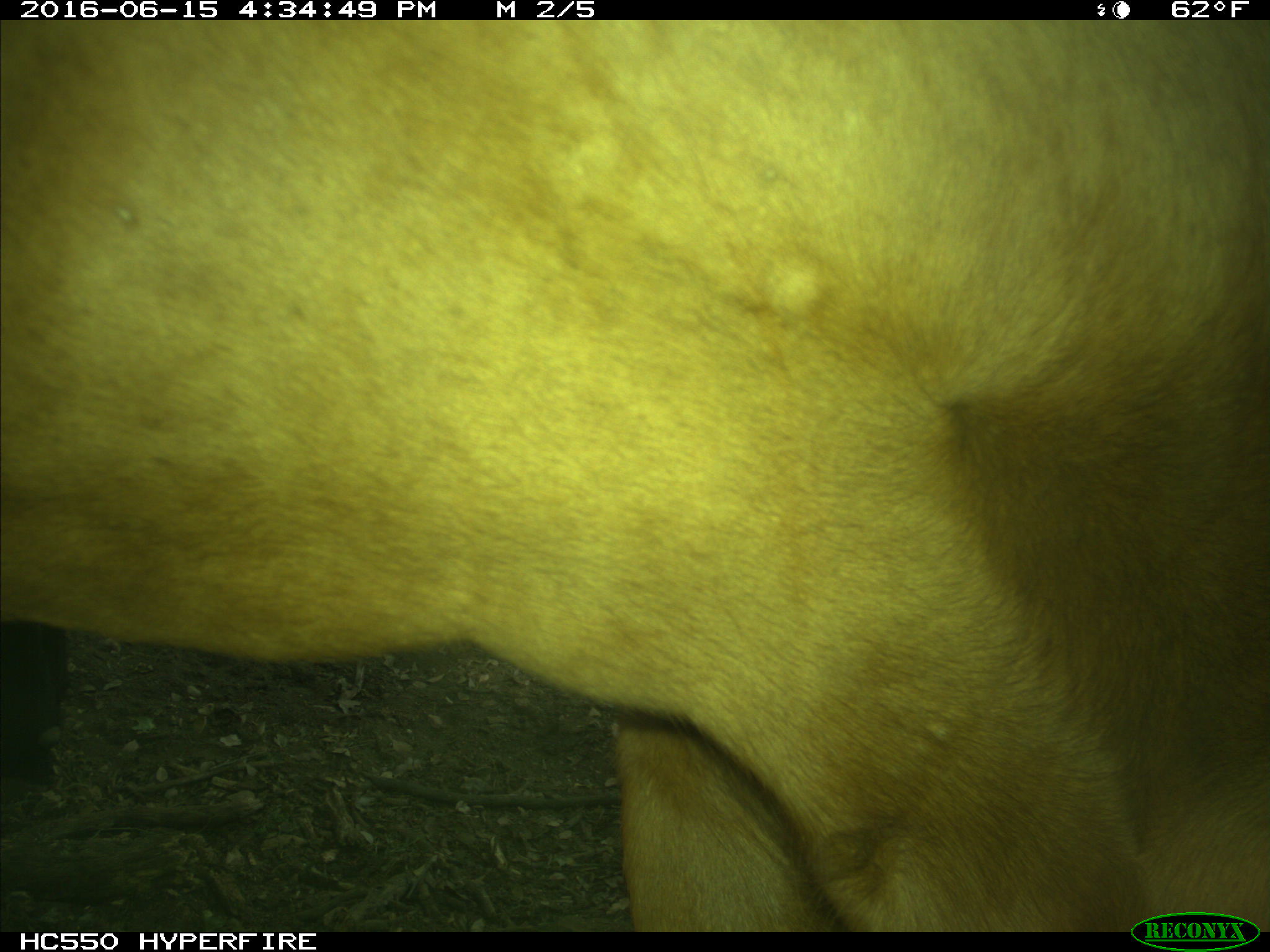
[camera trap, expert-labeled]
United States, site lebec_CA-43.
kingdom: Animalia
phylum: Chordata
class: Mammalia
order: Artiodactyla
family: Bovidae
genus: Bos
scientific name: Bos taurus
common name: domestic cow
Bos taurus (domestic cow).